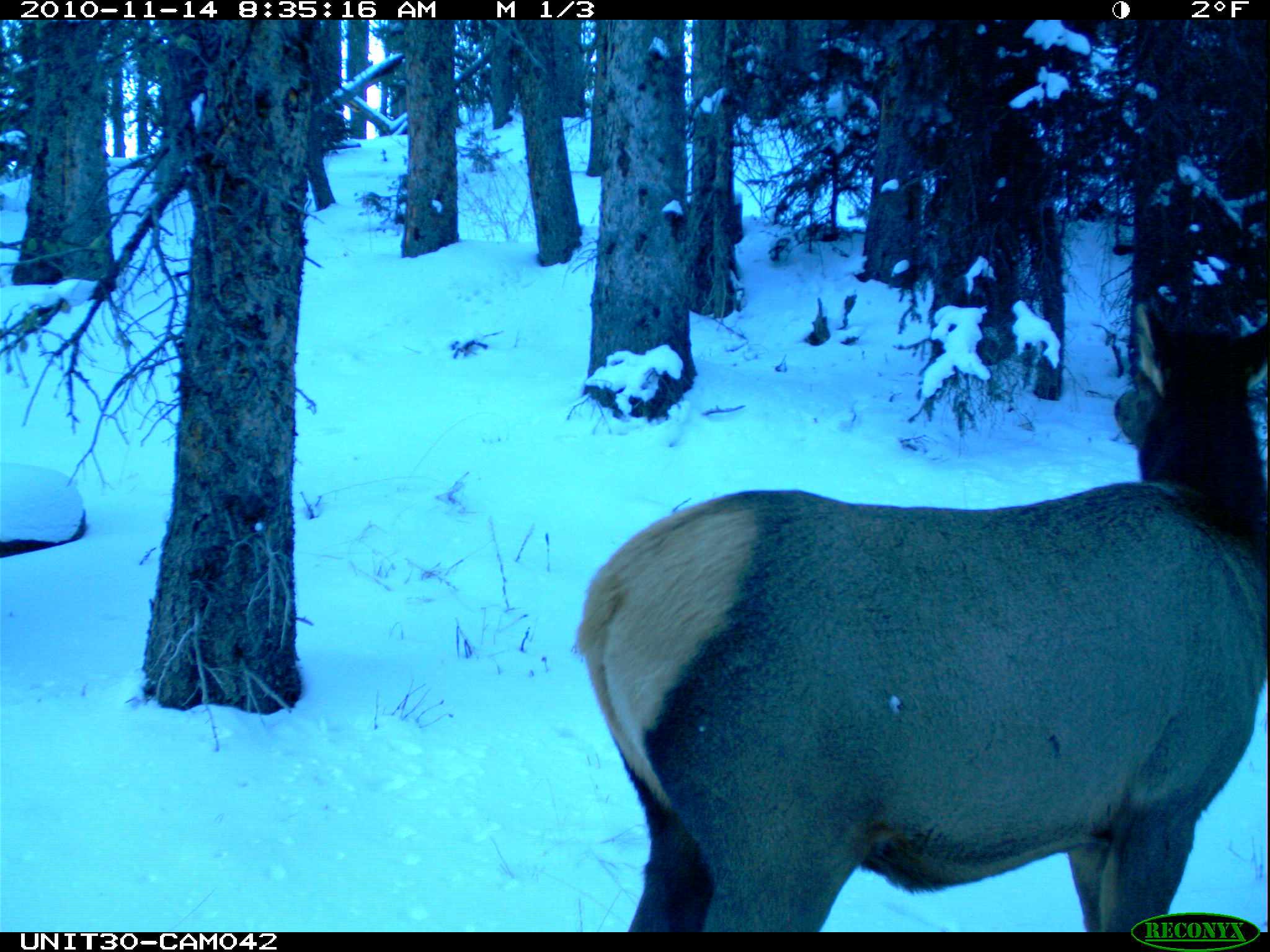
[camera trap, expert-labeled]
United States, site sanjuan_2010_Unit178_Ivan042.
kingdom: Animalia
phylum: Chordata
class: Mammalia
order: Artiodactyla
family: Cervidae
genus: Cervus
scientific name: Cervus elaphus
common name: red deer